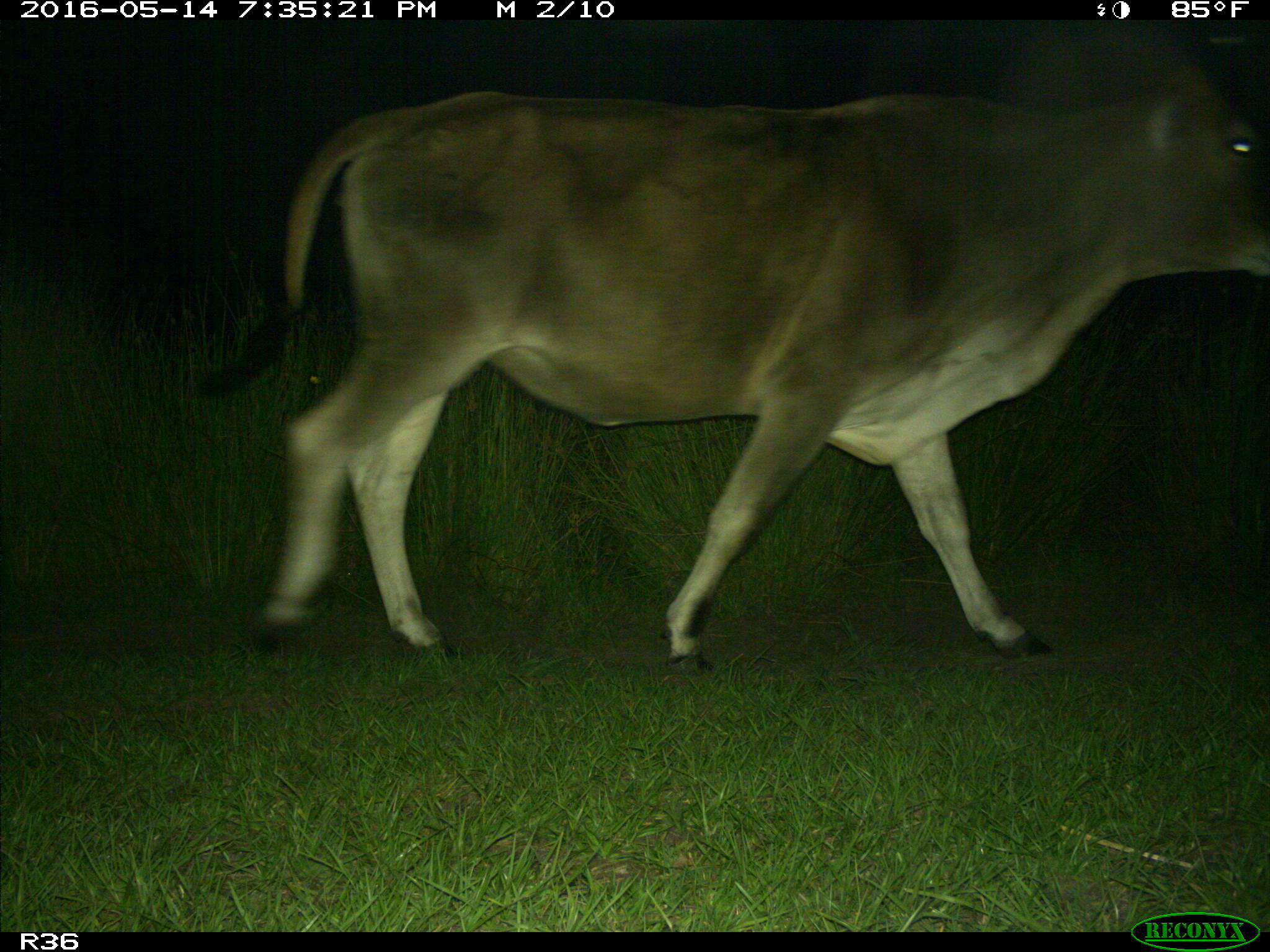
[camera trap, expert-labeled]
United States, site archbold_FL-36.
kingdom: Animalia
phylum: Chordata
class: Mammalia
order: Artiodactyla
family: Bovidae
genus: Bos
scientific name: Bos taurus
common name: domestic cow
Bos taurus (domestic cow).